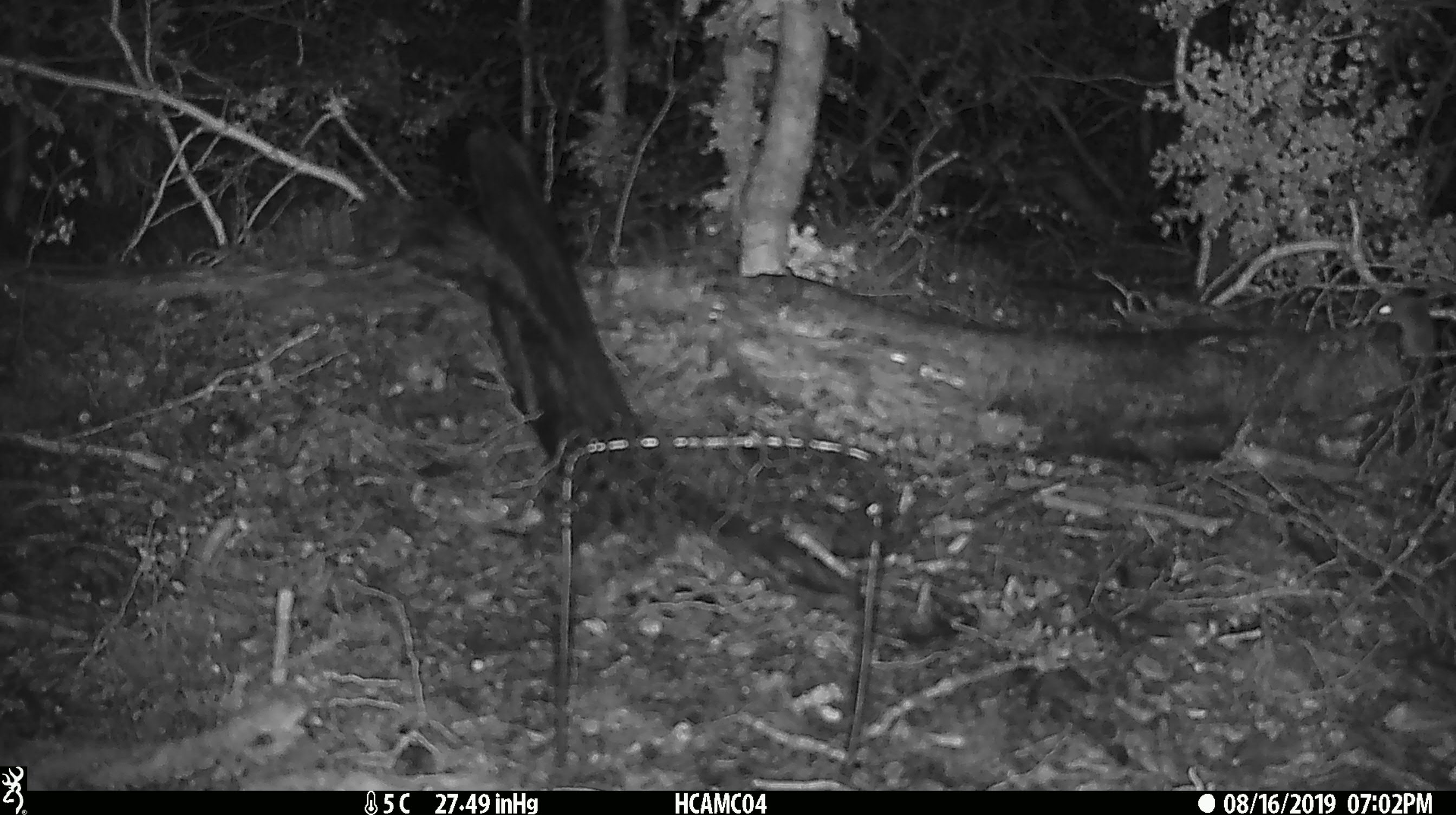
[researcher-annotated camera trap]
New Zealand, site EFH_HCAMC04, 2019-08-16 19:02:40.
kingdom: Animalia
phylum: Chordata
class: Mammalia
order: Rodentia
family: Muridae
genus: Mus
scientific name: Mus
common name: mouse